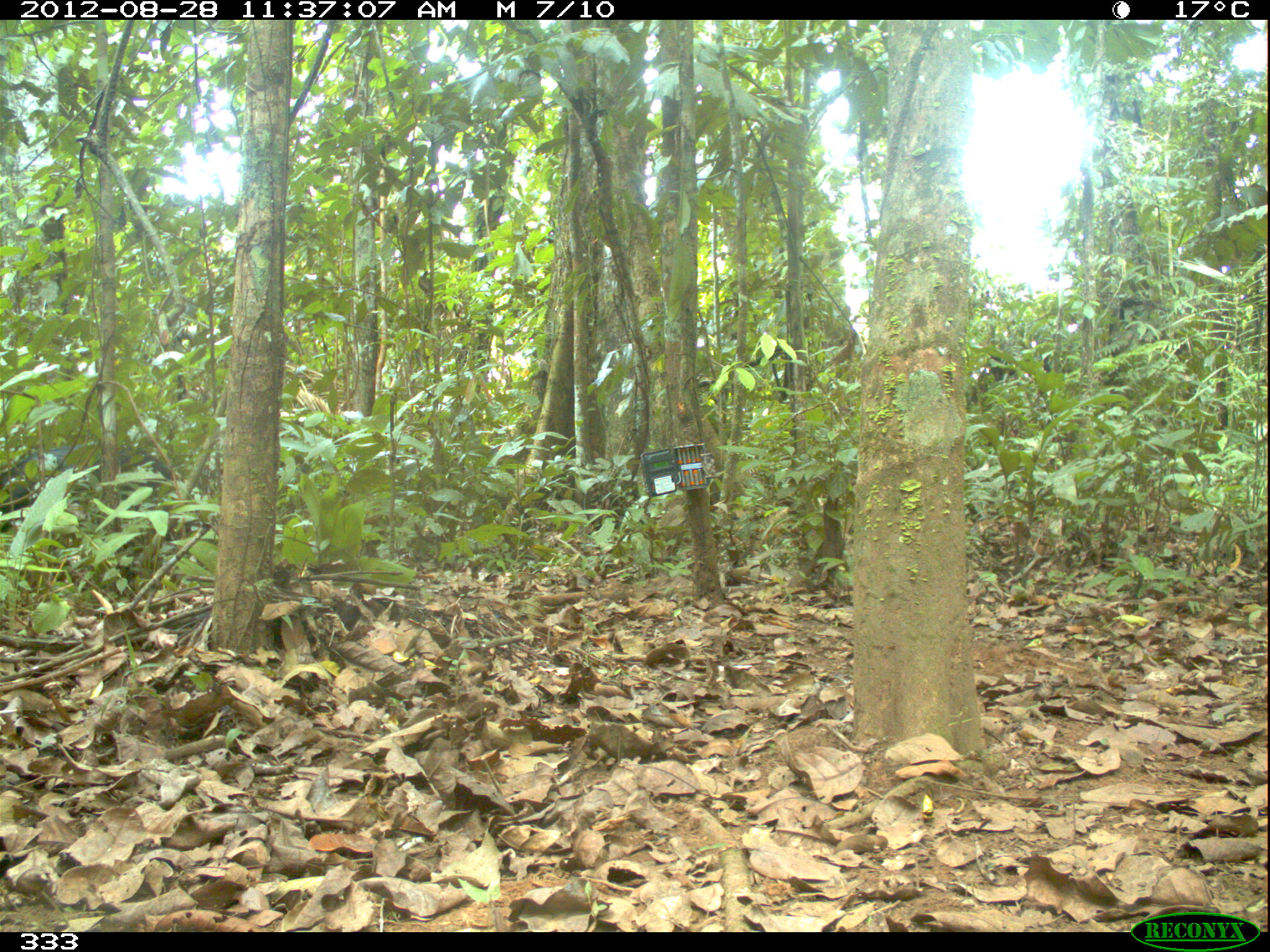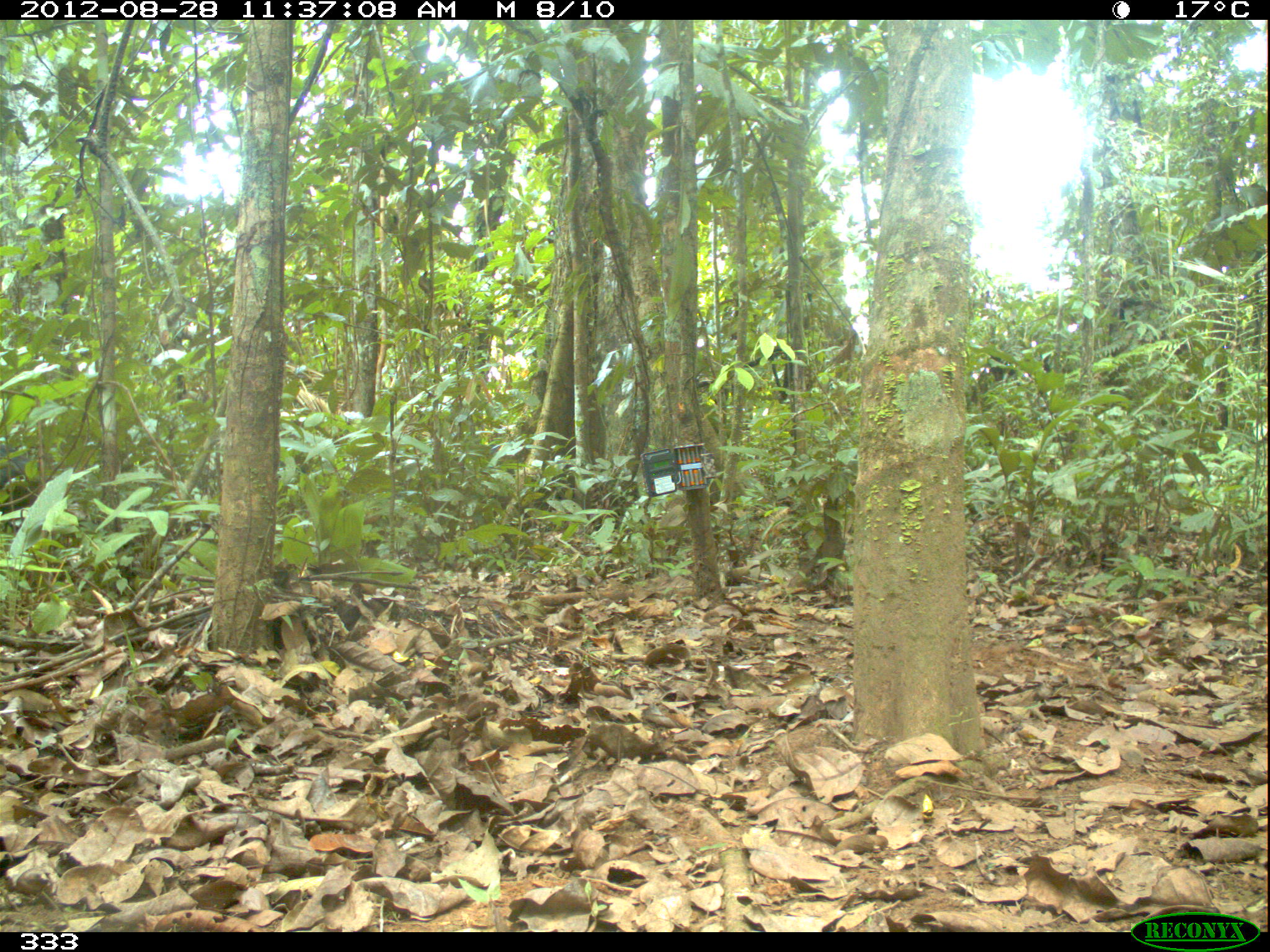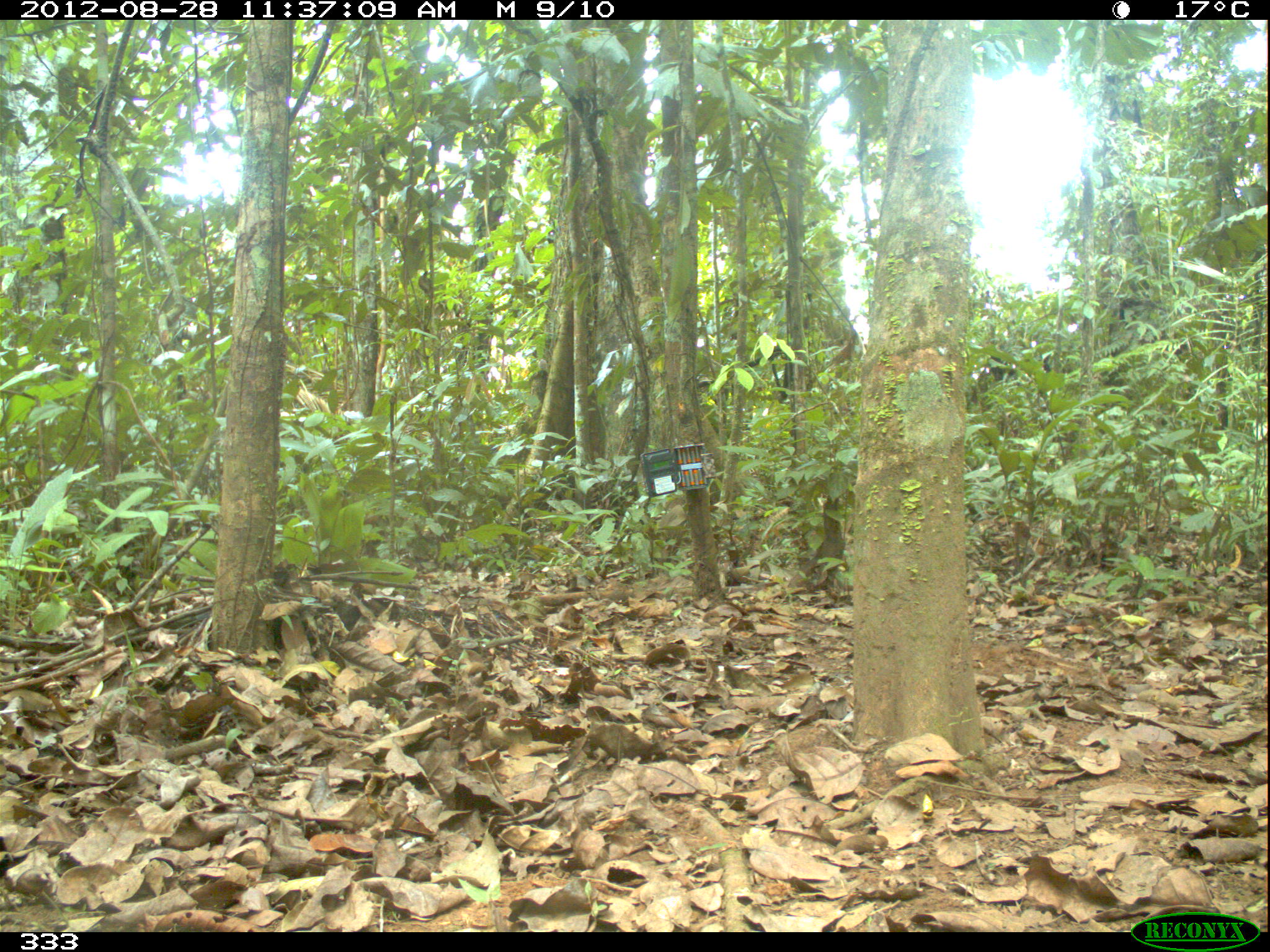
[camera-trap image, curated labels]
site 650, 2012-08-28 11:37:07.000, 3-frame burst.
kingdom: Animalia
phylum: Chordata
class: Mammalia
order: Artiodactyla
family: Tayassuidae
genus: Tayassu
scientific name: Tayassu pecari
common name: white-lipped peccary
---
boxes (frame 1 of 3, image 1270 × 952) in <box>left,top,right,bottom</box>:
tayassu pecari: <box>0,442,175,533</box>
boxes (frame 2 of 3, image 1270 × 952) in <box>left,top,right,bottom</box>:
tayassu pecari: <box>0,442,38,511</box>